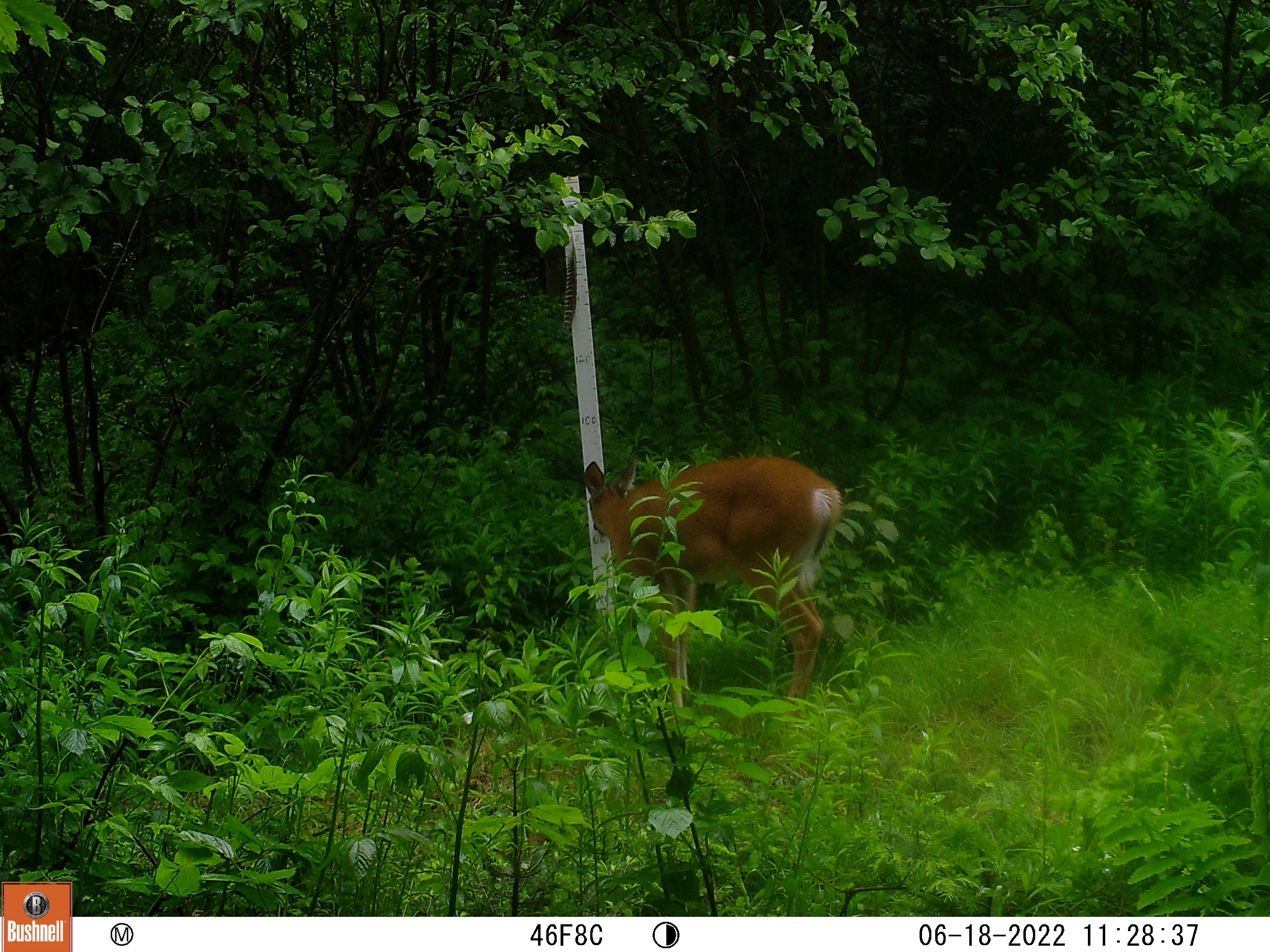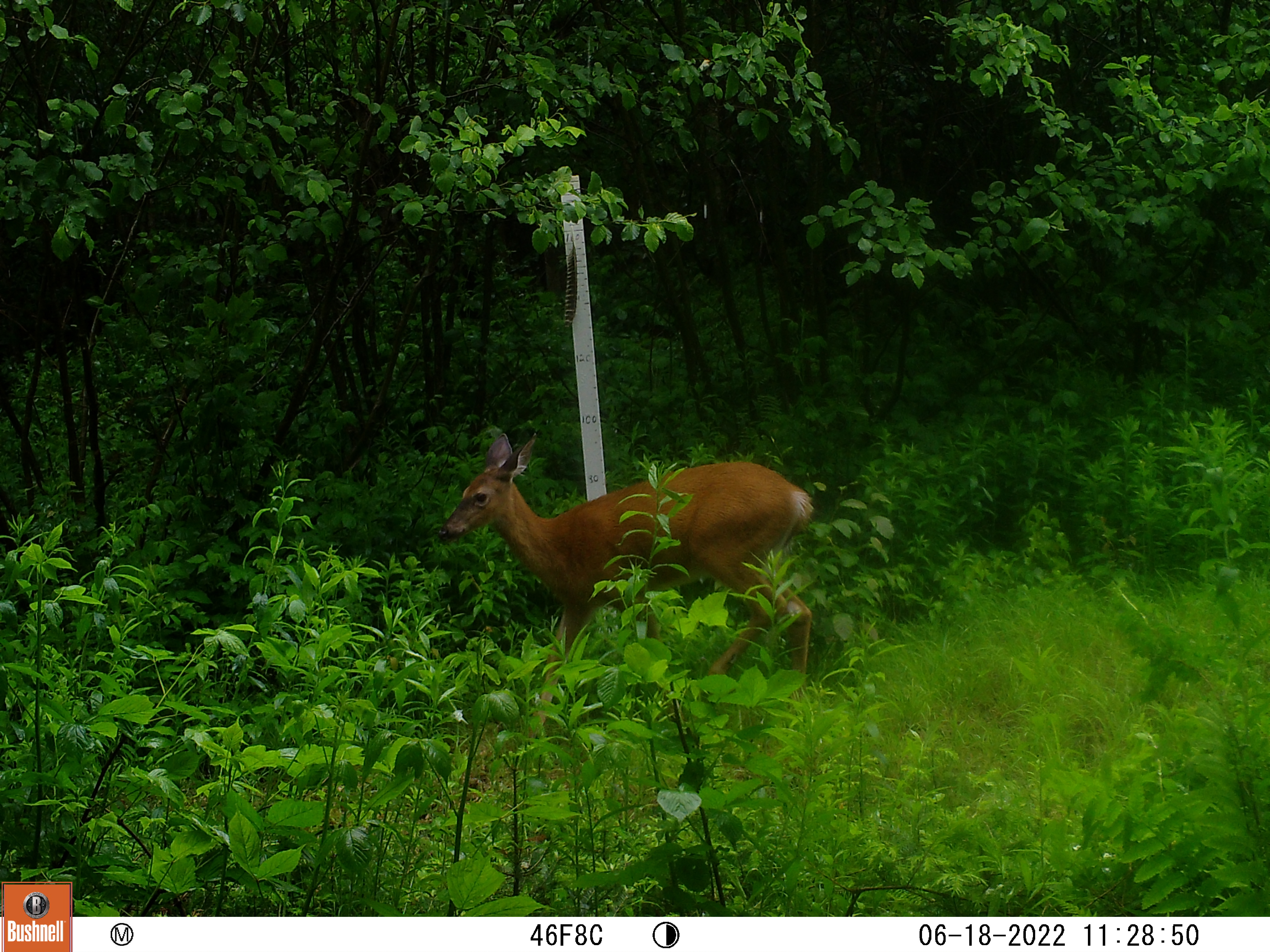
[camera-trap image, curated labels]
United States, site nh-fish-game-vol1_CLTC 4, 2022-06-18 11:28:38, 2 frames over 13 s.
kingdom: Animalia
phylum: Chordata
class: Mammalia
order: Artiodactyla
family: Cervidae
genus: Odocoileus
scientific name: Odocoileus virginianus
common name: white-tailed deer